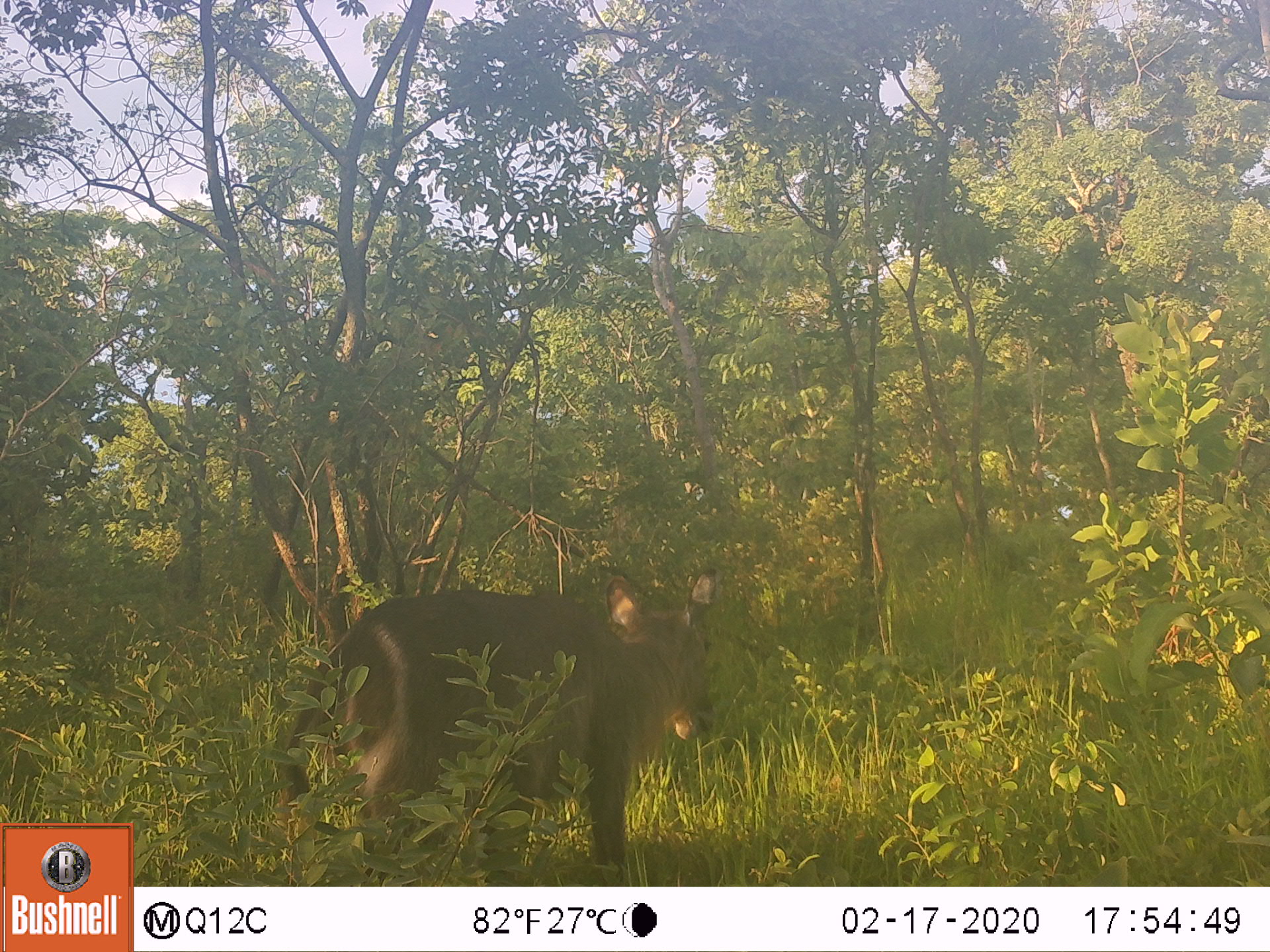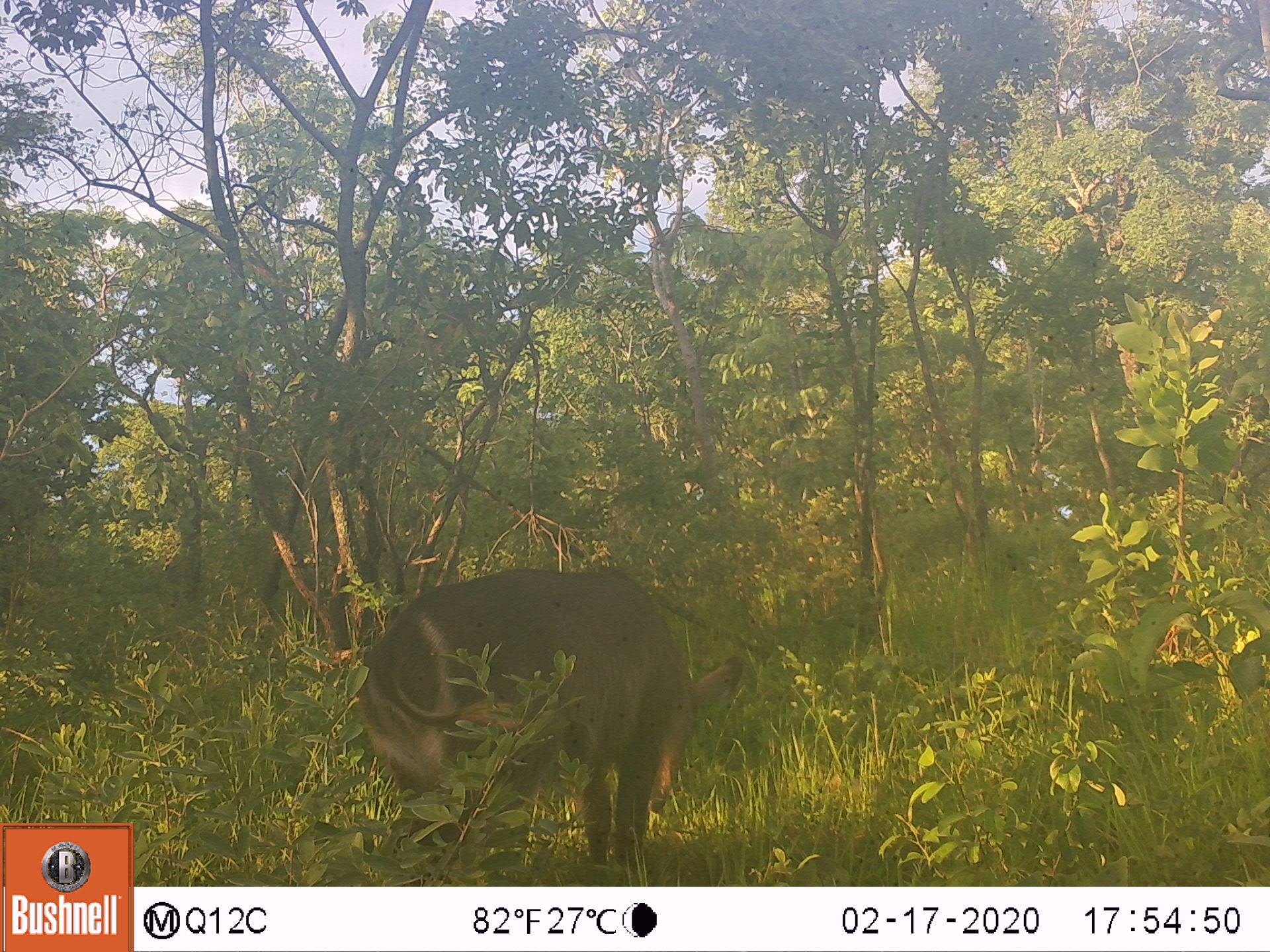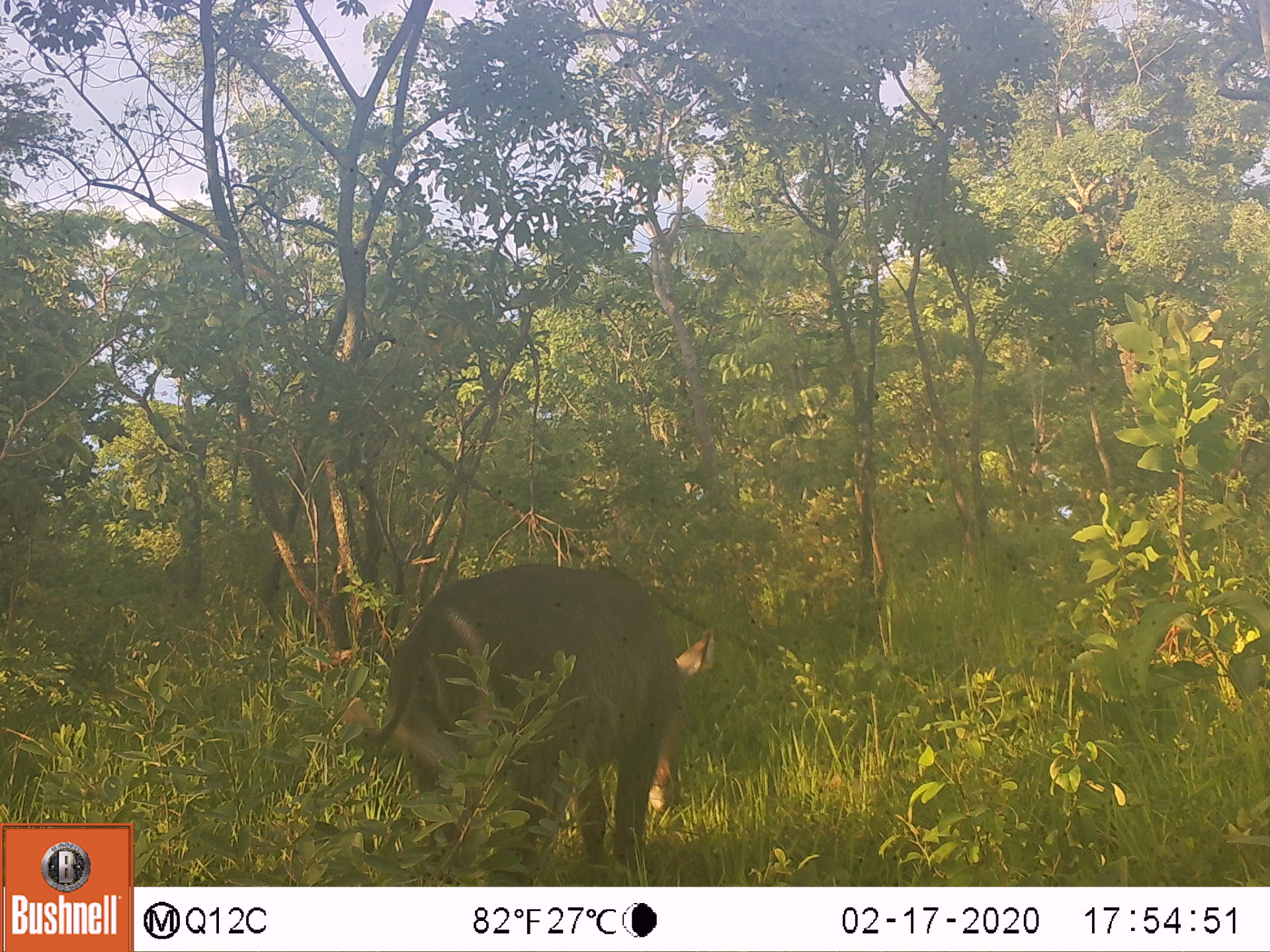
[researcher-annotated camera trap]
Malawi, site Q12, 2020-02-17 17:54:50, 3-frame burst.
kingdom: Animalia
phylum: Chordata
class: Mammalia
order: Artiodactyla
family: Bovidae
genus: Kobus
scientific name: Kobus ellipsiprymnus ellipsiprymnus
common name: common waterbuck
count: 1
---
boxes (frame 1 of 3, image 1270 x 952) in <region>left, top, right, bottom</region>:
common waterbuck: <region>280, 562, 718, 853</region>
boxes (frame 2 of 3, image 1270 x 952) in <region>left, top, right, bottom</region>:
common waterbuck: <region>359, 558, 742, 870</region>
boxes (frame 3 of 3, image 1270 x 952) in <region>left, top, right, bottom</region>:
common waterbuck: <region>384, 557, 720, 877</region>